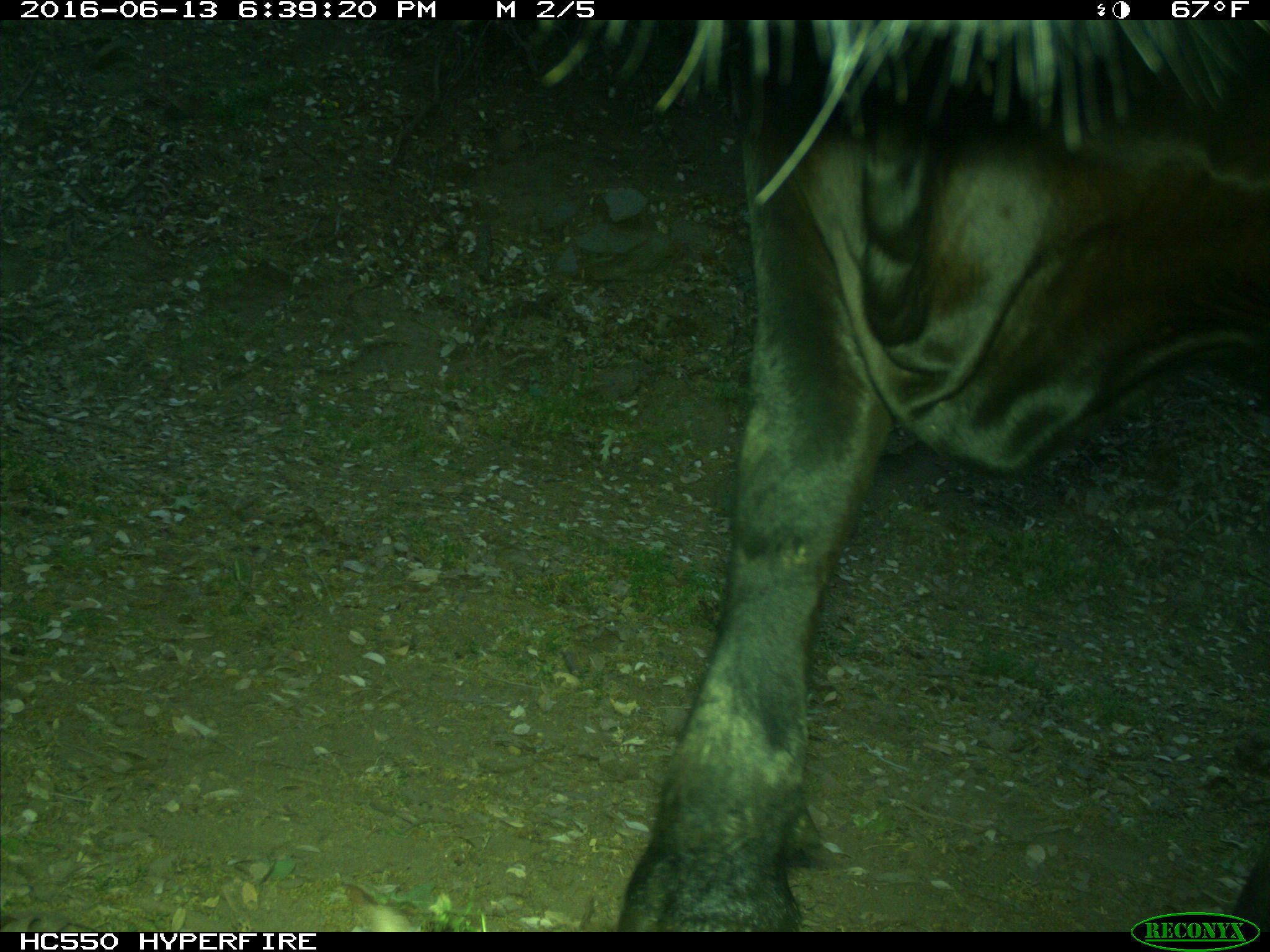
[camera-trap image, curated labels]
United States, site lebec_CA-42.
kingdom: Animalia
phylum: Chordata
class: Mammalia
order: Artiodactyla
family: Bovidae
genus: Bos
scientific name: Bos taurus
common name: domestic cow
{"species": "Bos taurus (domestic cow)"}